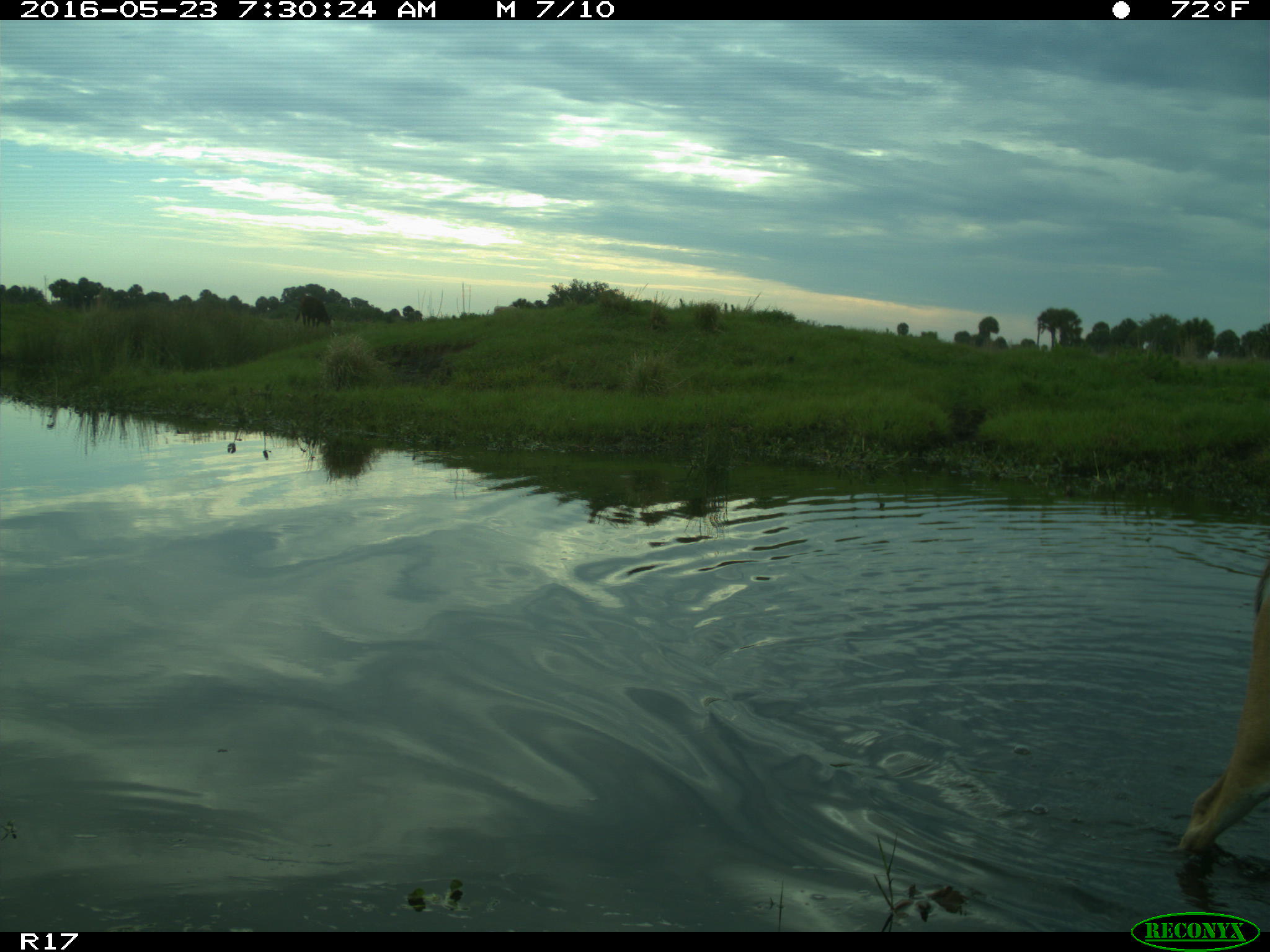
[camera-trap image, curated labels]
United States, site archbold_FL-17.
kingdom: Animalia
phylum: Chordata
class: Mammalia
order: Artiodactyla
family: Bovidae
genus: Bos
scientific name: Bos taurus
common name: domestic cow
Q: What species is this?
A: Bos taurus (domestic cow).